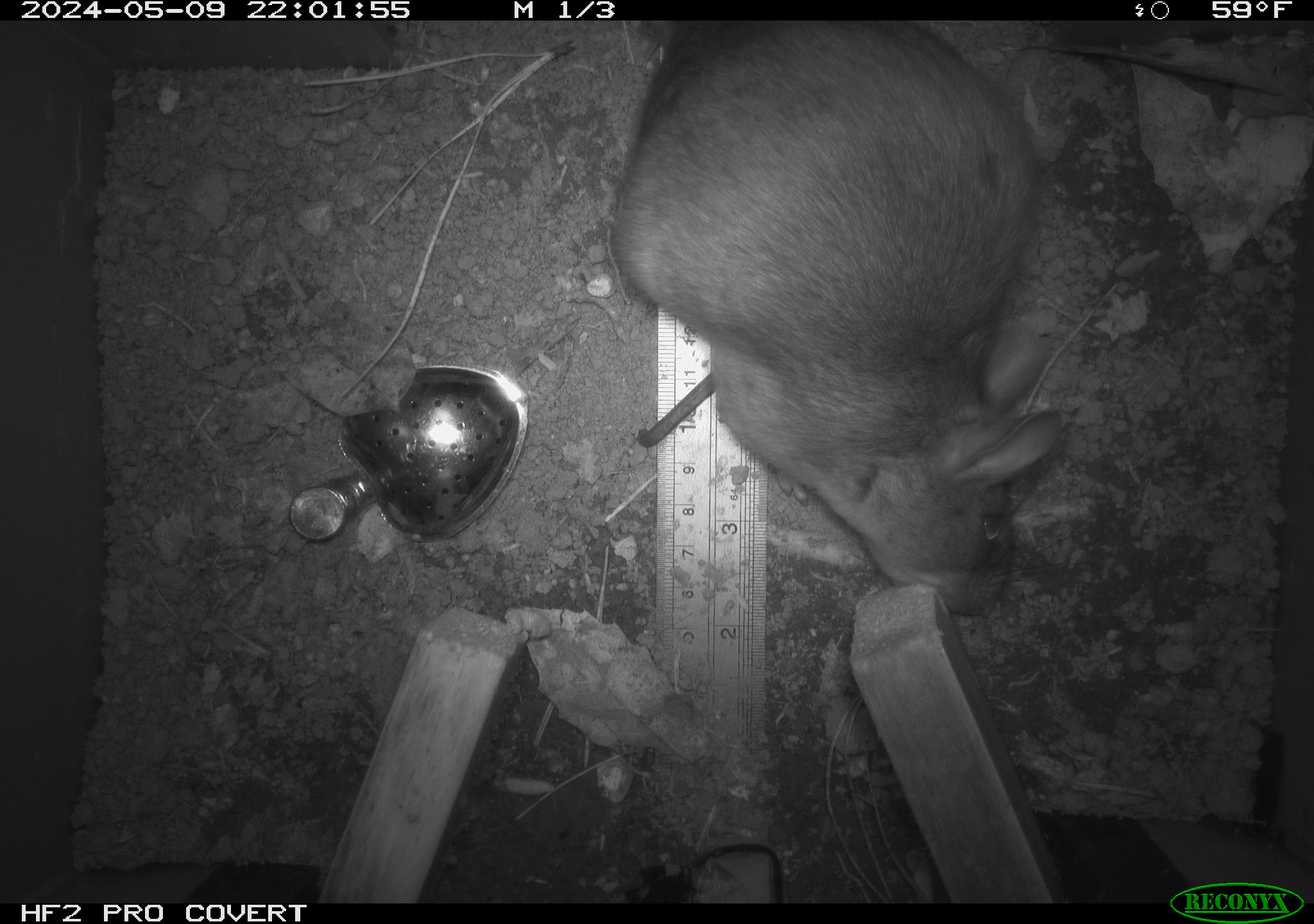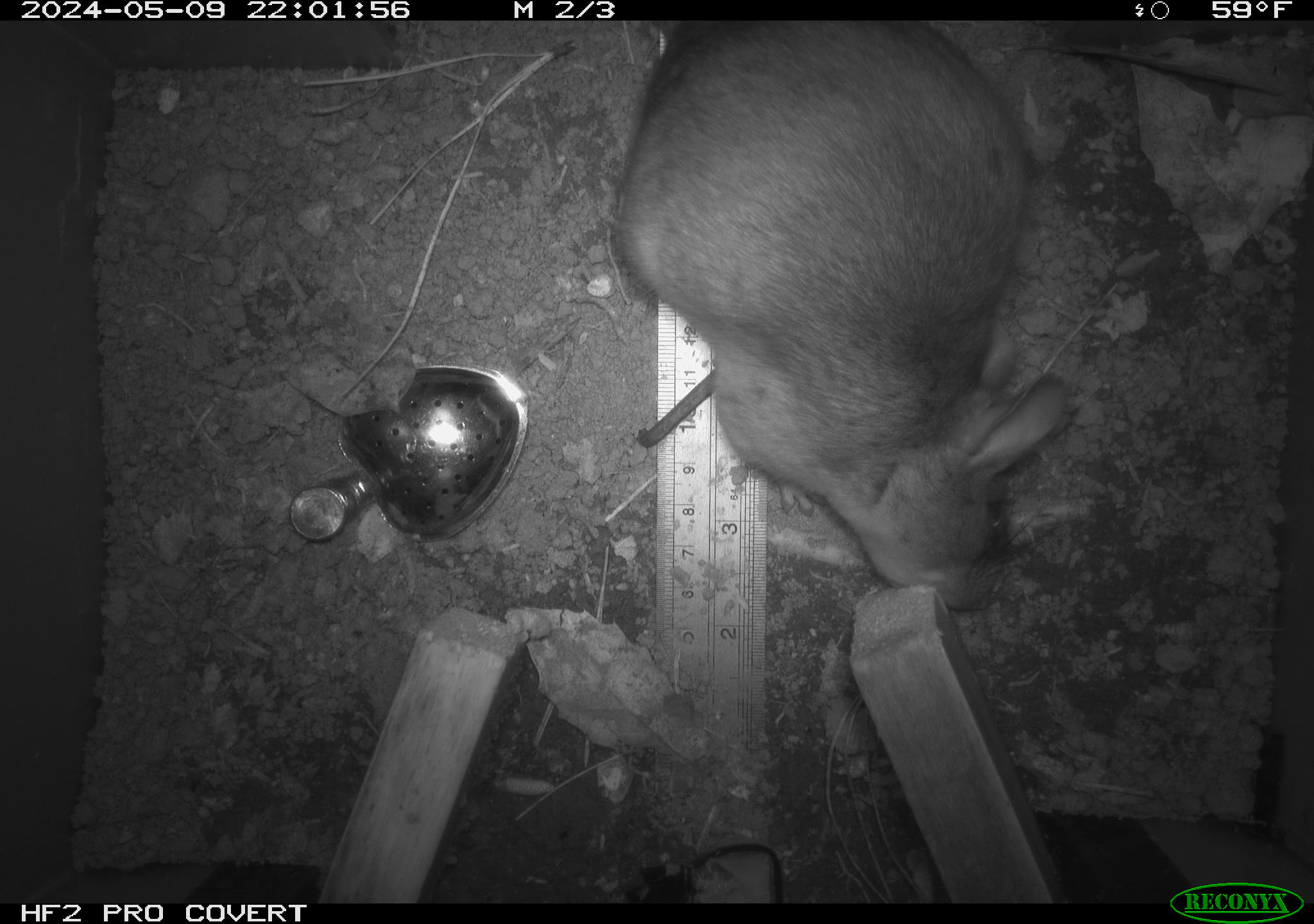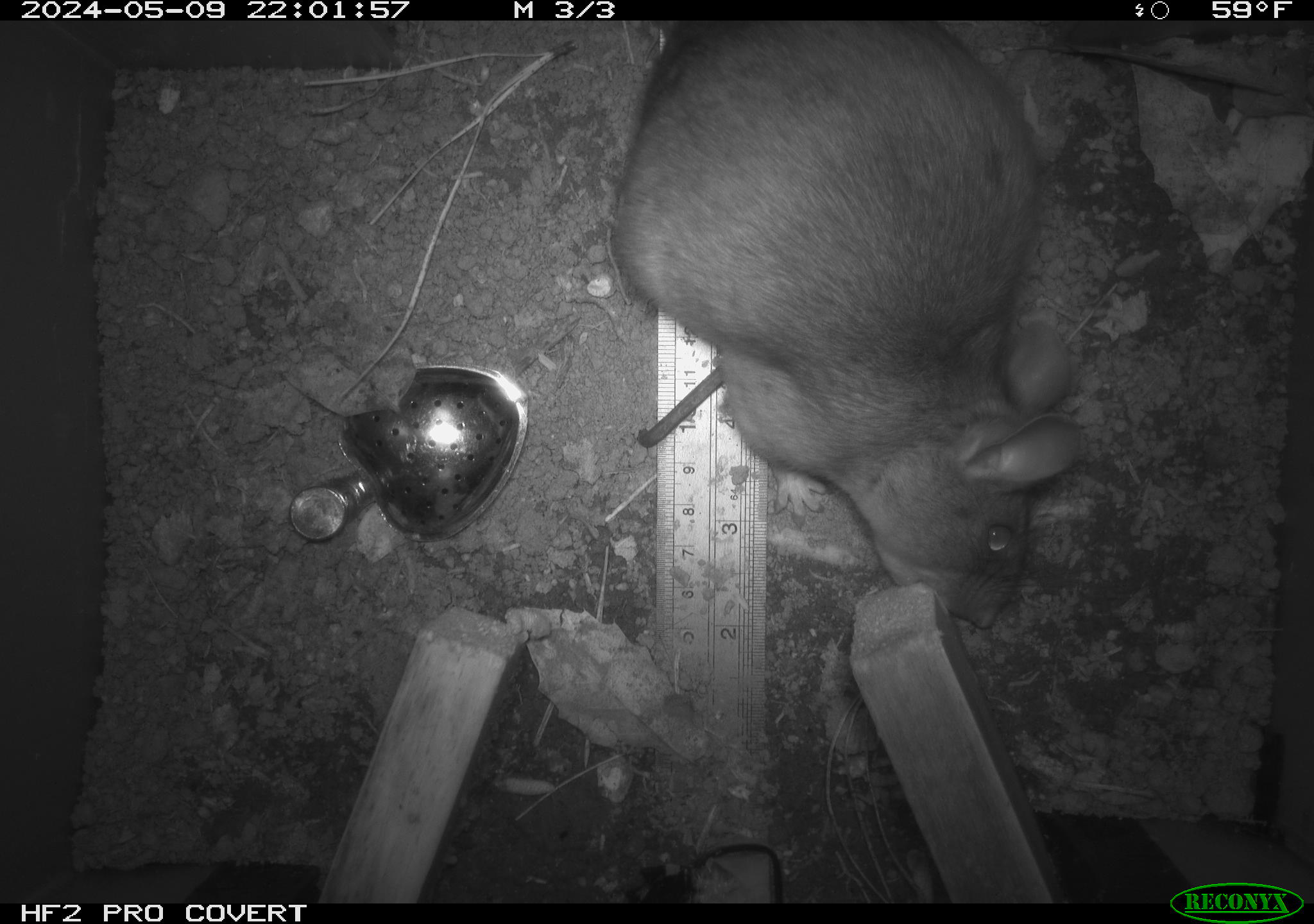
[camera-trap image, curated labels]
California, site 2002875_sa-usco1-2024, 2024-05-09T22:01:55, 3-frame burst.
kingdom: Animalia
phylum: Chordata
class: Mammalia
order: Rodentia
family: Cricetidae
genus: Neotoma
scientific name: Neotoma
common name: pack rat or woodrat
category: neotoma species